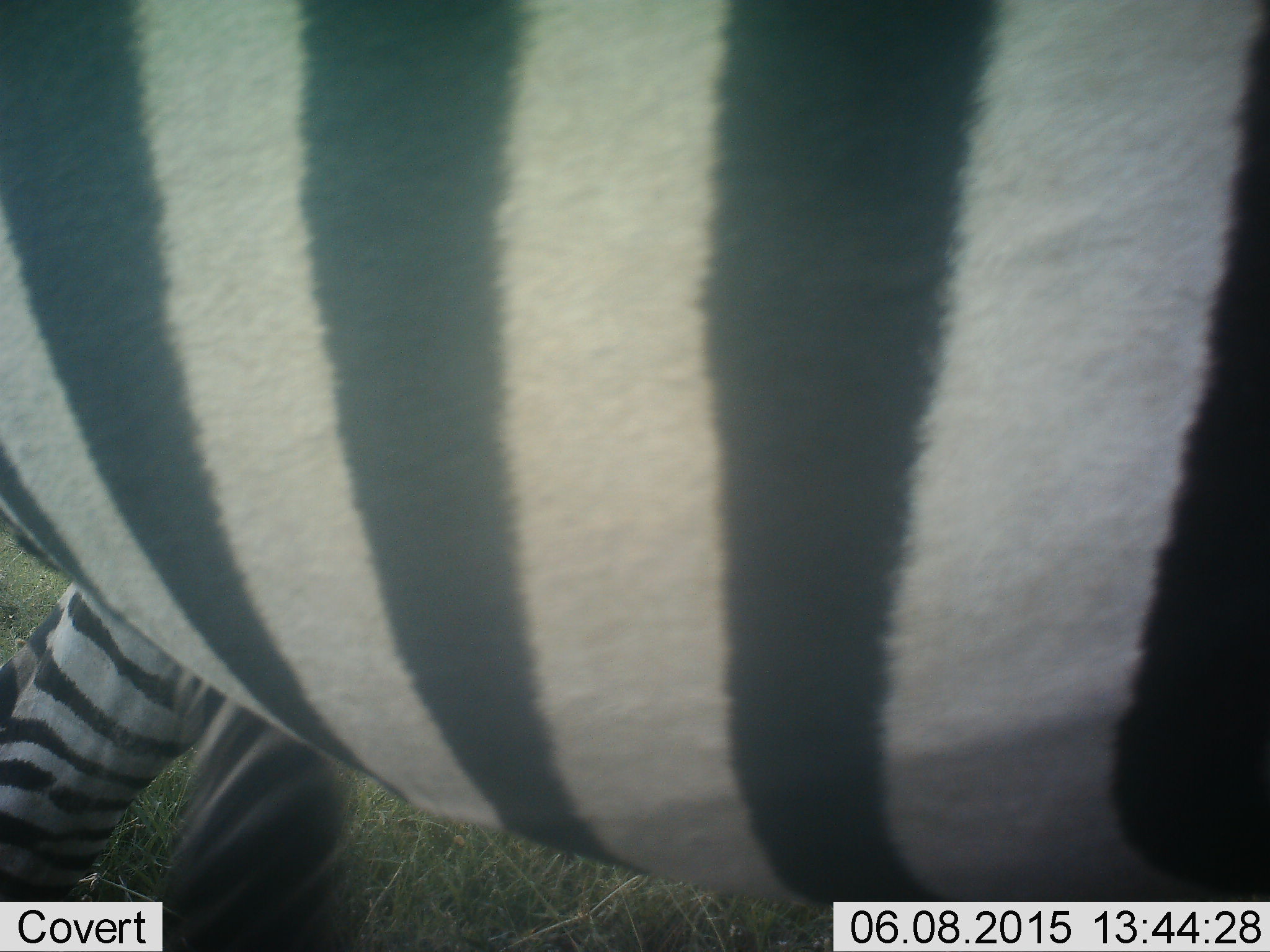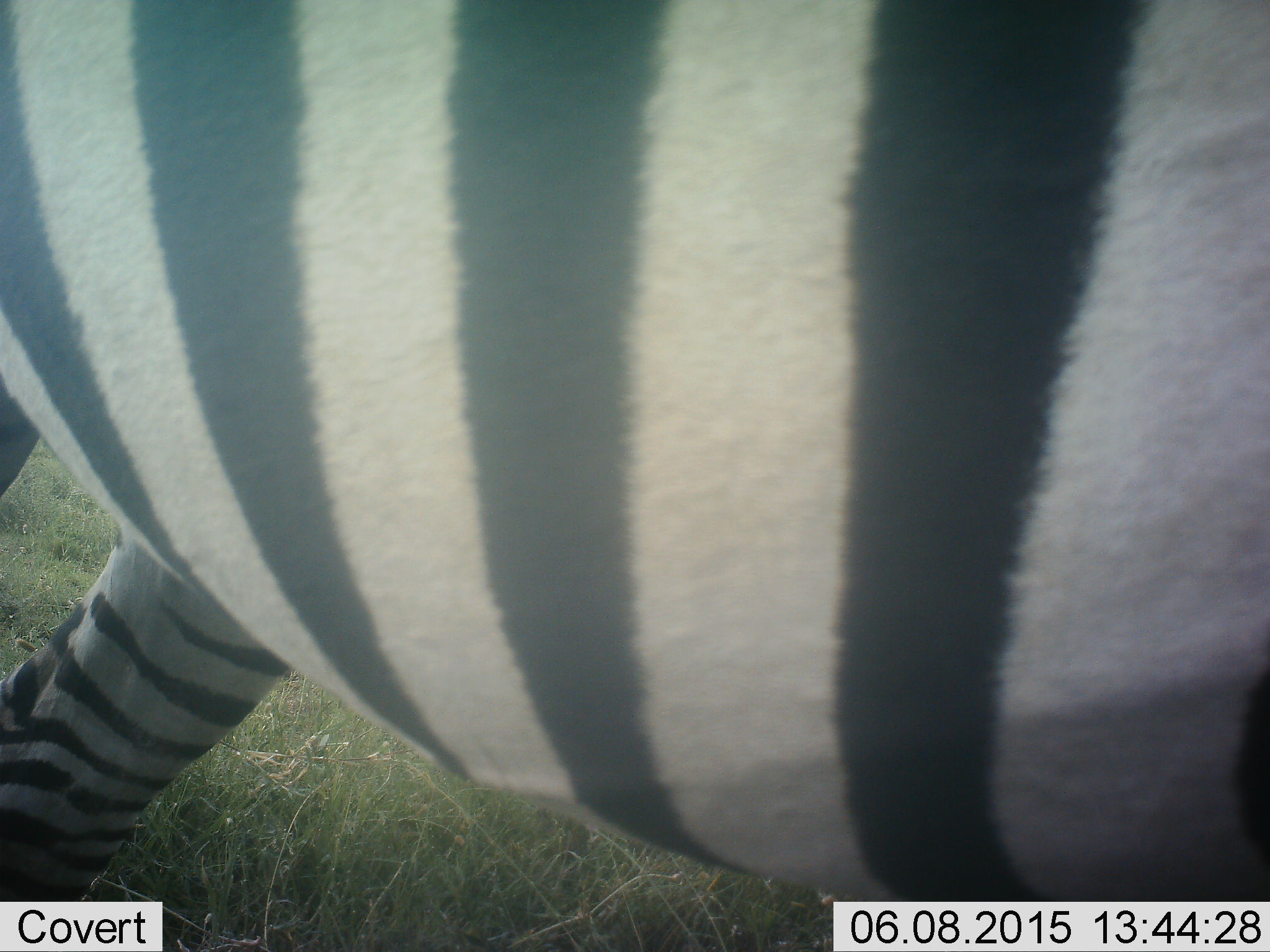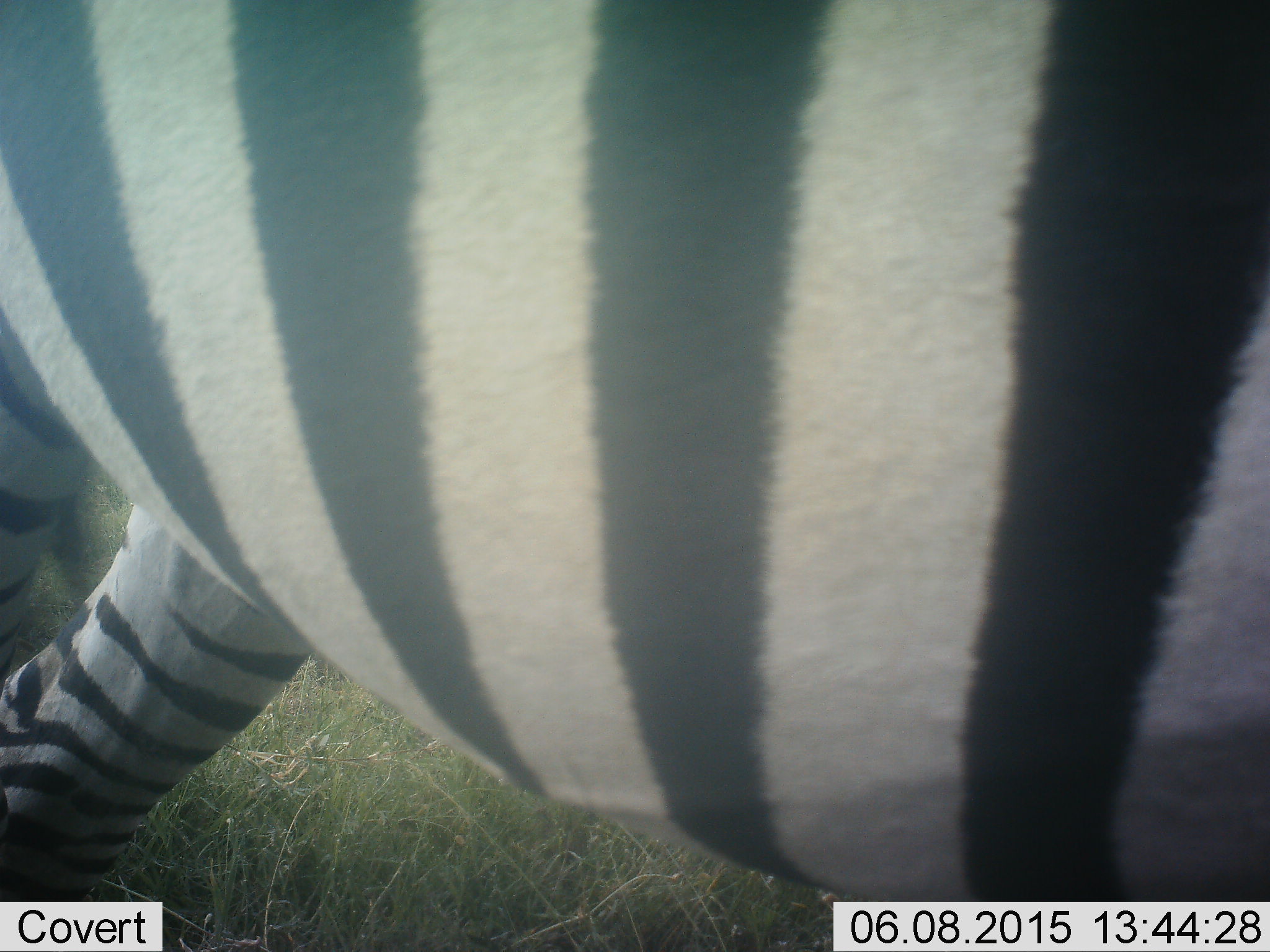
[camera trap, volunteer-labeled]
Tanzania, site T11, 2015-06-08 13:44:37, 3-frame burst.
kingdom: Animalia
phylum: Chordata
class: Mammalia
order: Perissodactyla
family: Equidae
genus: Equus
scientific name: Equus quagga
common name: plains zebra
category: zebra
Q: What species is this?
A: Zebra (plains zebra) (Equus quagga).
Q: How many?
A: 1.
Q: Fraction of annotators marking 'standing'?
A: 60%.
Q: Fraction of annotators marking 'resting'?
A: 0%.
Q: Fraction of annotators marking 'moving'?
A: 40%.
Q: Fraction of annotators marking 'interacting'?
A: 0%.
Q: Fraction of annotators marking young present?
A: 0%.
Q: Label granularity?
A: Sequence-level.